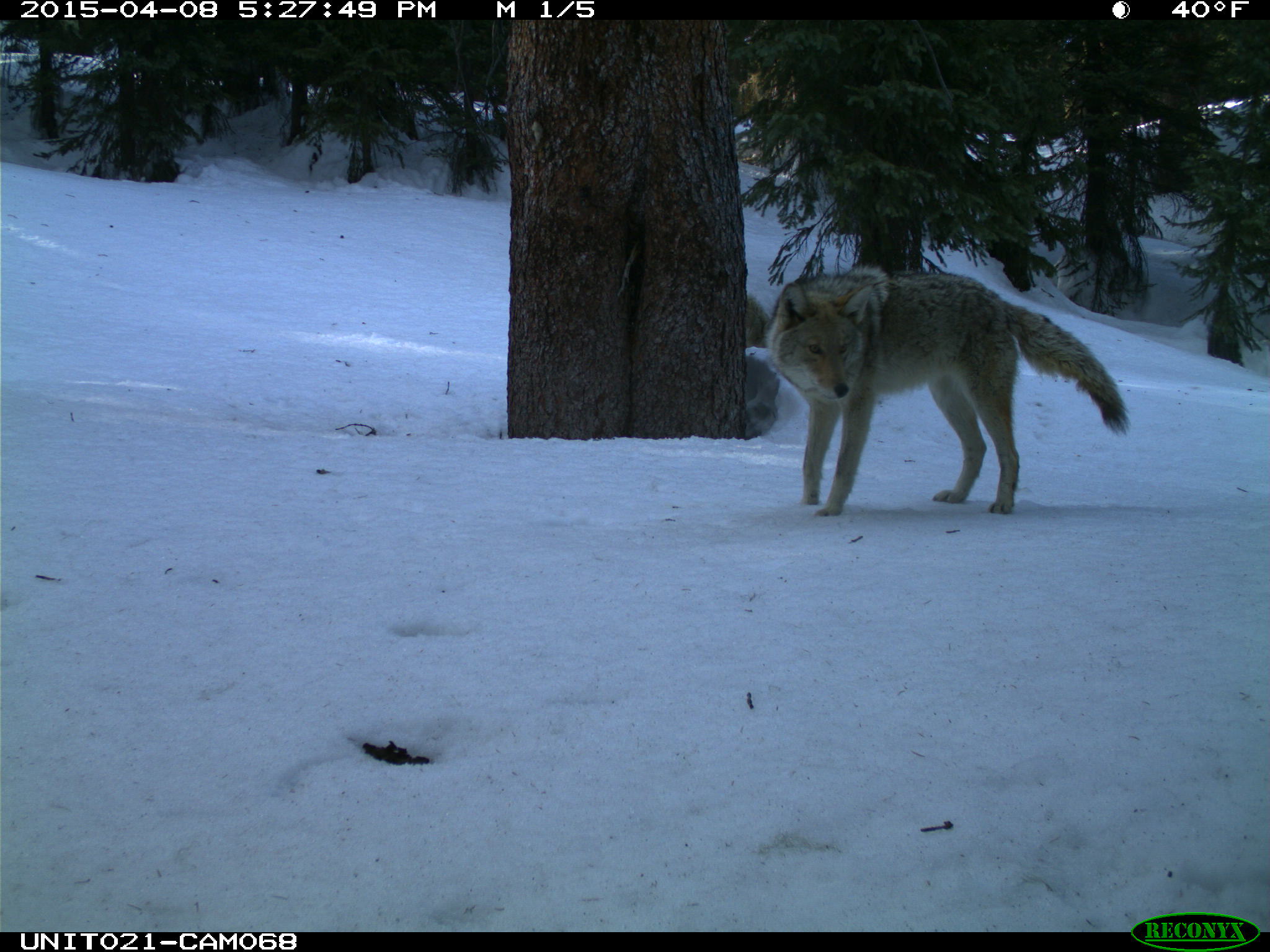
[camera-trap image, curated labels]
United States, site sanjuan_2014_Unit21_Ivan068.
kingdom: Animalia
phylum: Chordata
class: Mammalia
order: Carnivora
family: Canidae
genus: Canis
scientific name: Canis latrans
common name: coyote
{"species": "Canis latrans (coyote)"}